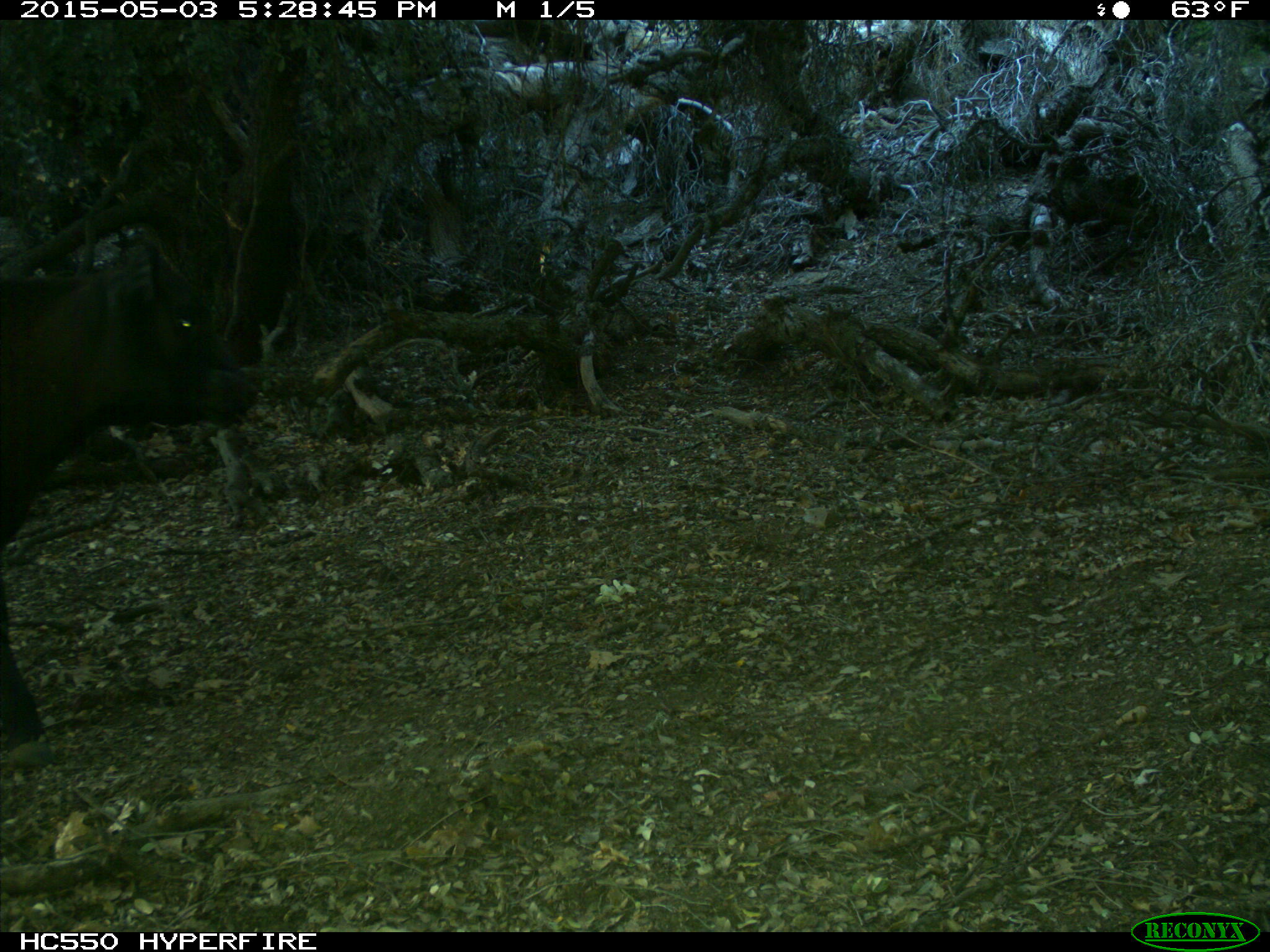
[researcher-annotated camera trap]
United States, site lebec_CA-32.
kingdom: Animalia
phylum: Chordata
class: Mammalia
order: Artiodactyla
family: Bovidae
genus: Bos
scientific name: Bos taurus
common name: domestic cow